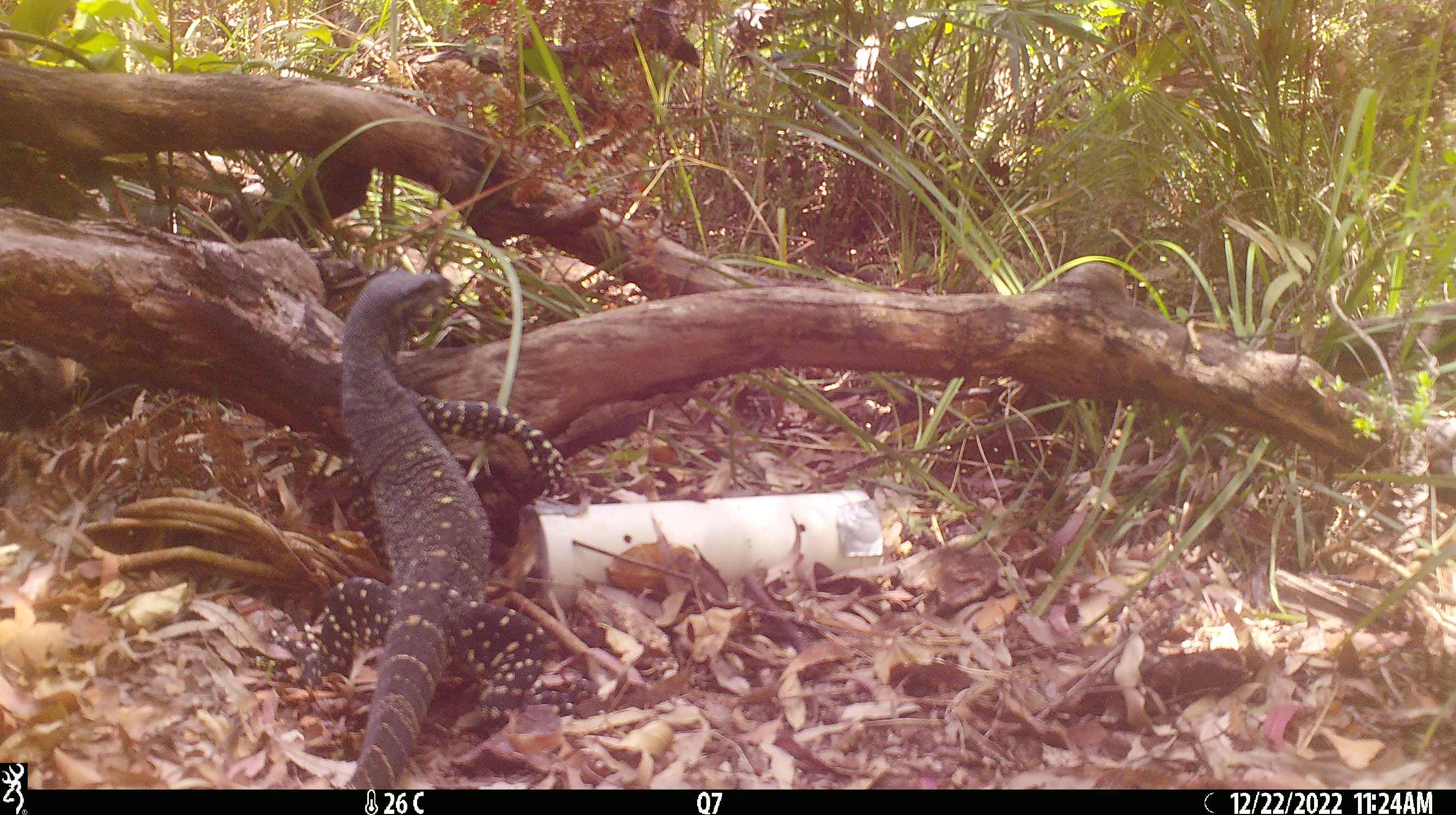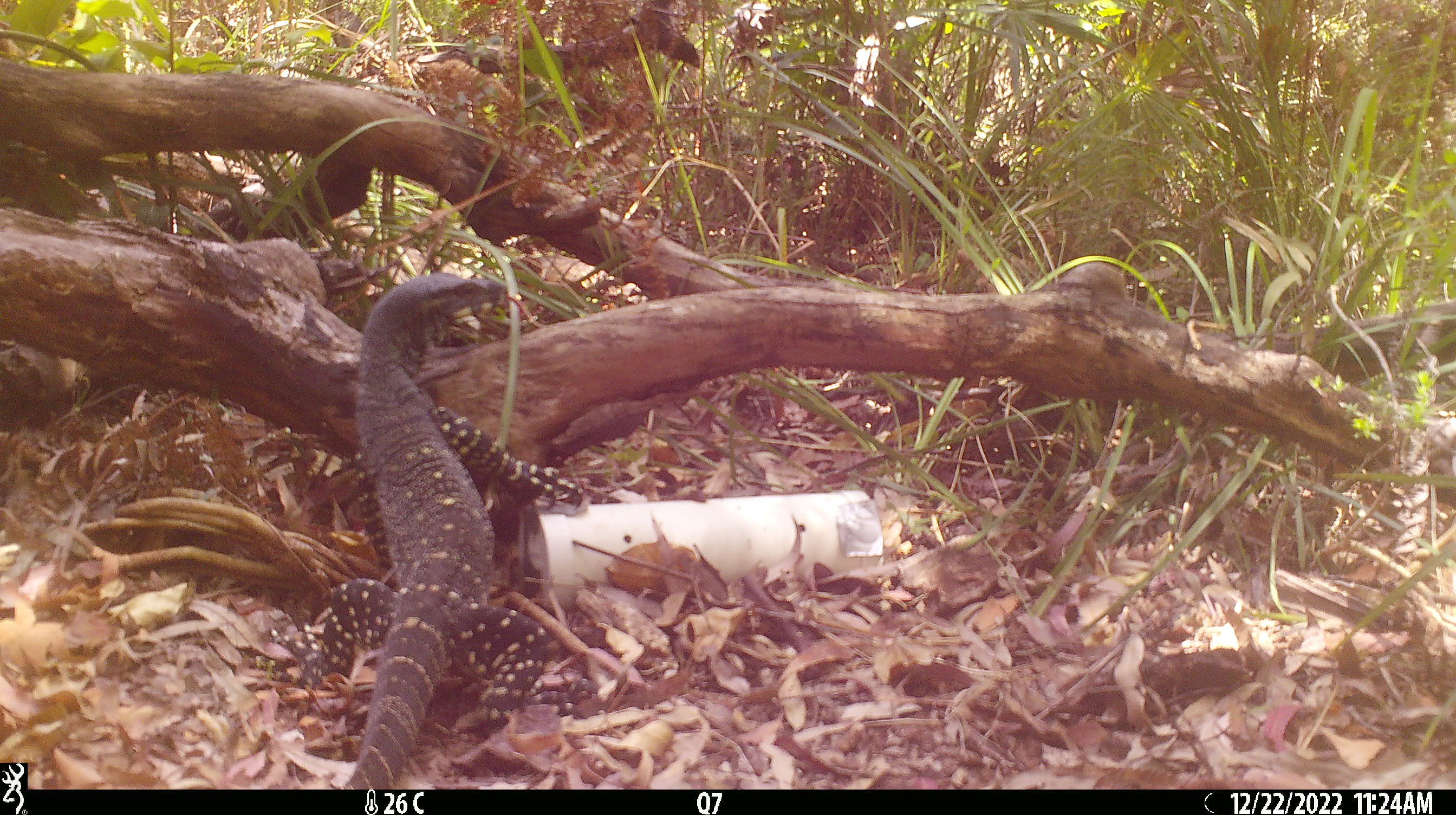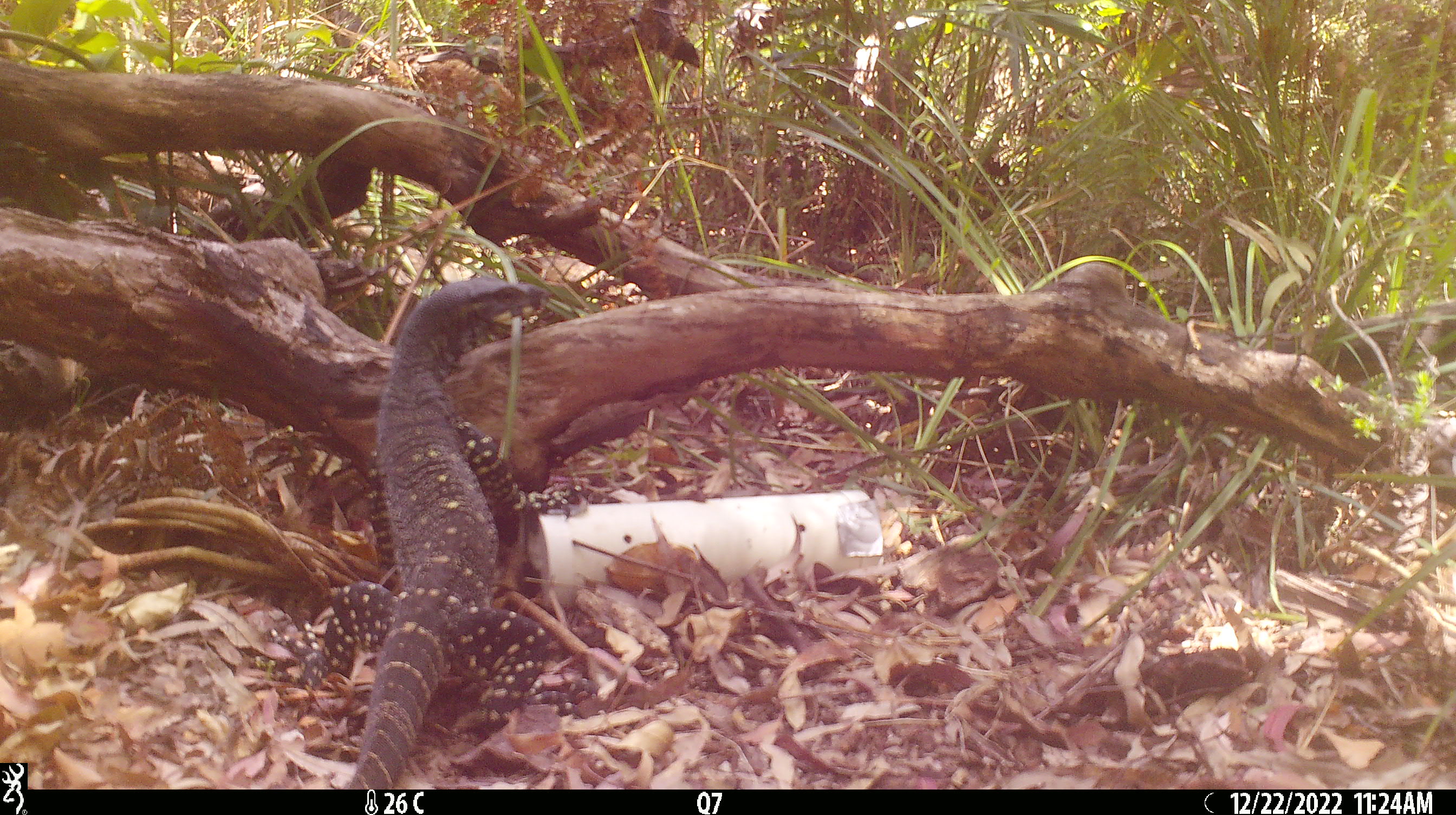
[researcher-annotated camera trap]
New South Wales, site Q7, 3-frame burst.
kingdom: Animalia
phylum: Chordata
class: Reptilia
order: Squamata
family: Varanidae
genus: Varanus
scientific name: Varanus varius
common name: lace monitor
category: goanna